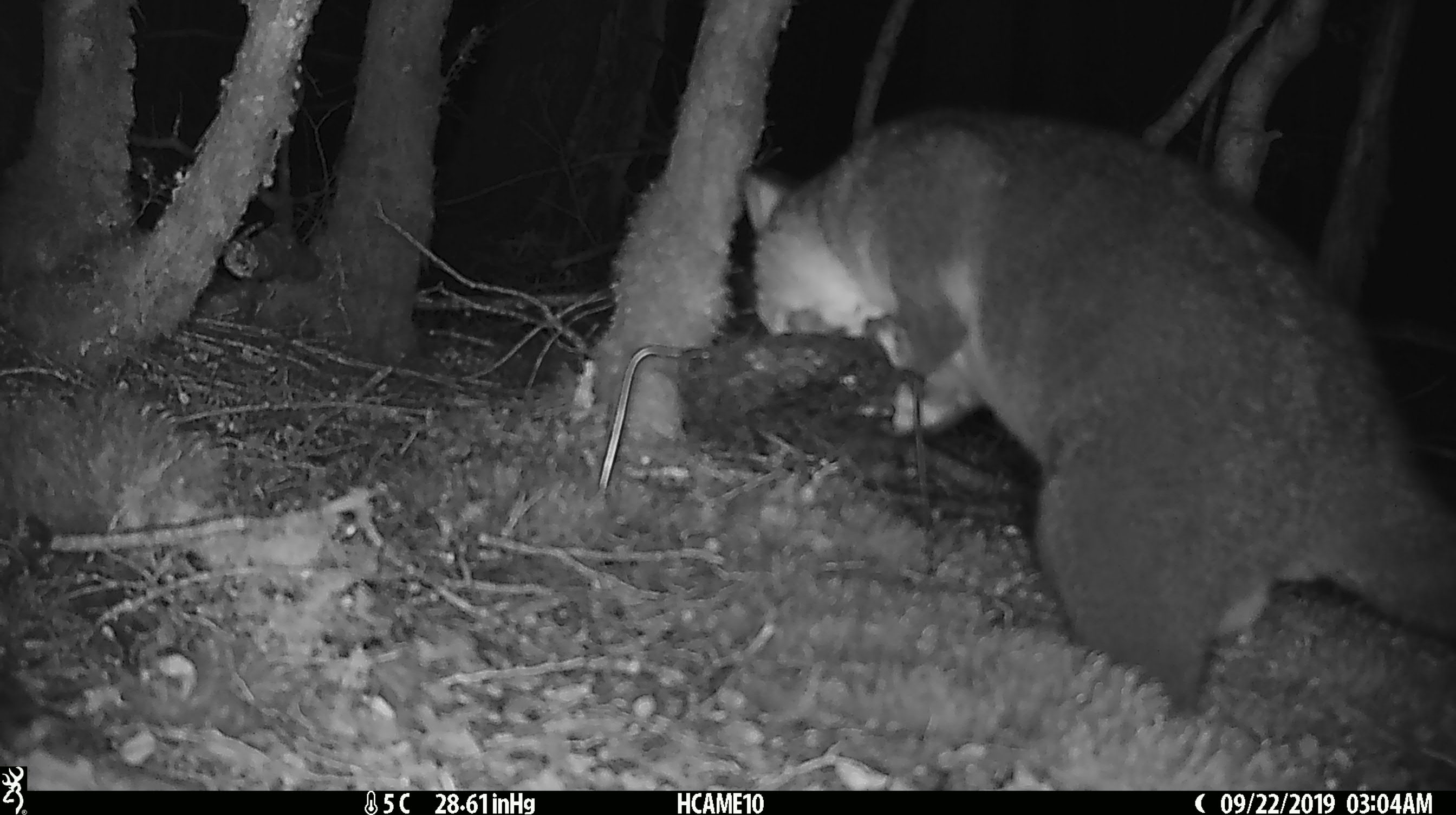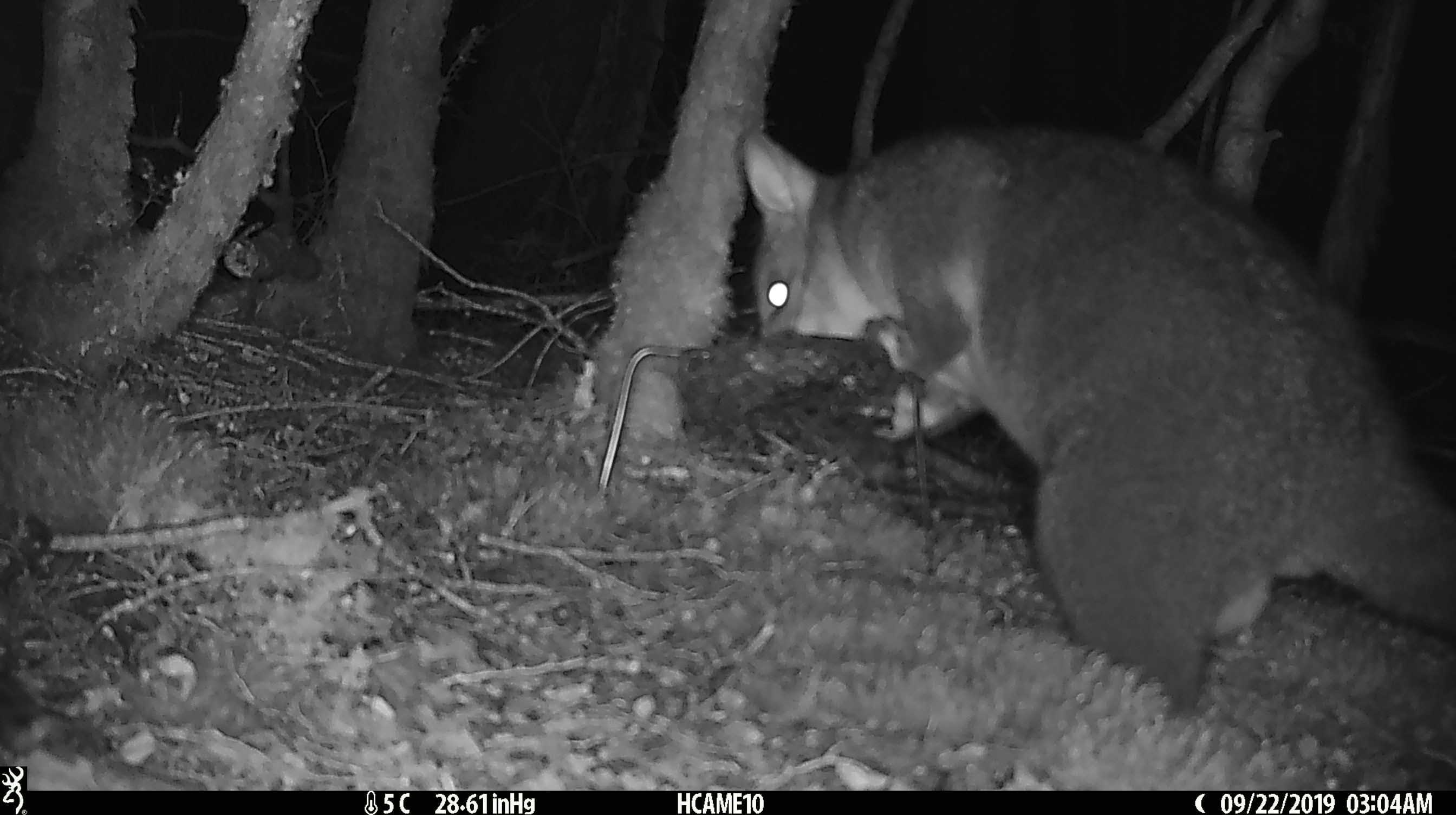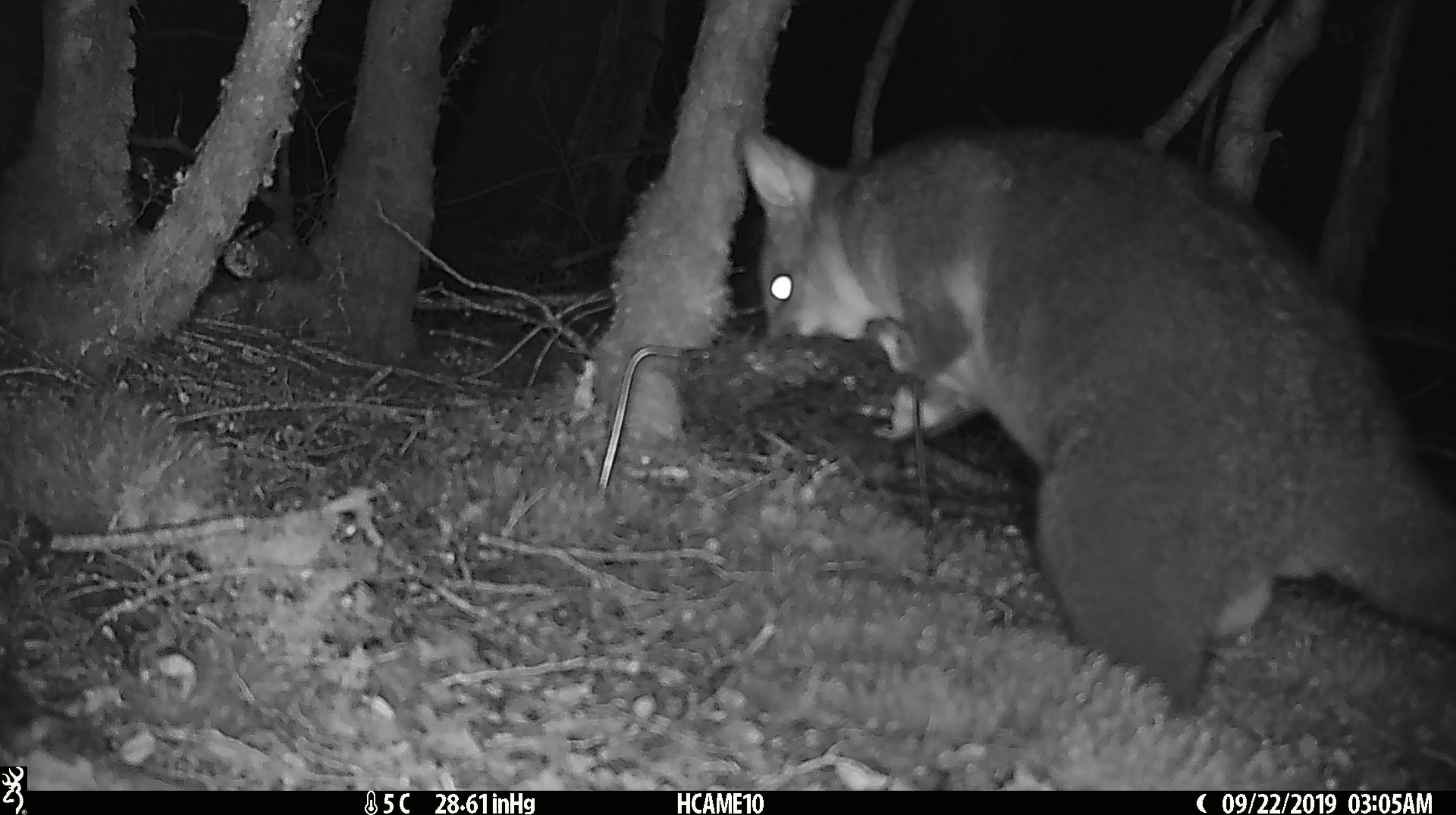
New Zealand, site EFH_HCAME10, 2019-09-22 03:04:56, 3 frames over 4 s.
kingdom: Animalia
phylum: Chordata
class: Mammalia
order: Diprotodontia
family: Phalangeridae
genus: Trichosurus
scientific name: Trichosurus vulpecula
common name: common brushtail possum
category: possum